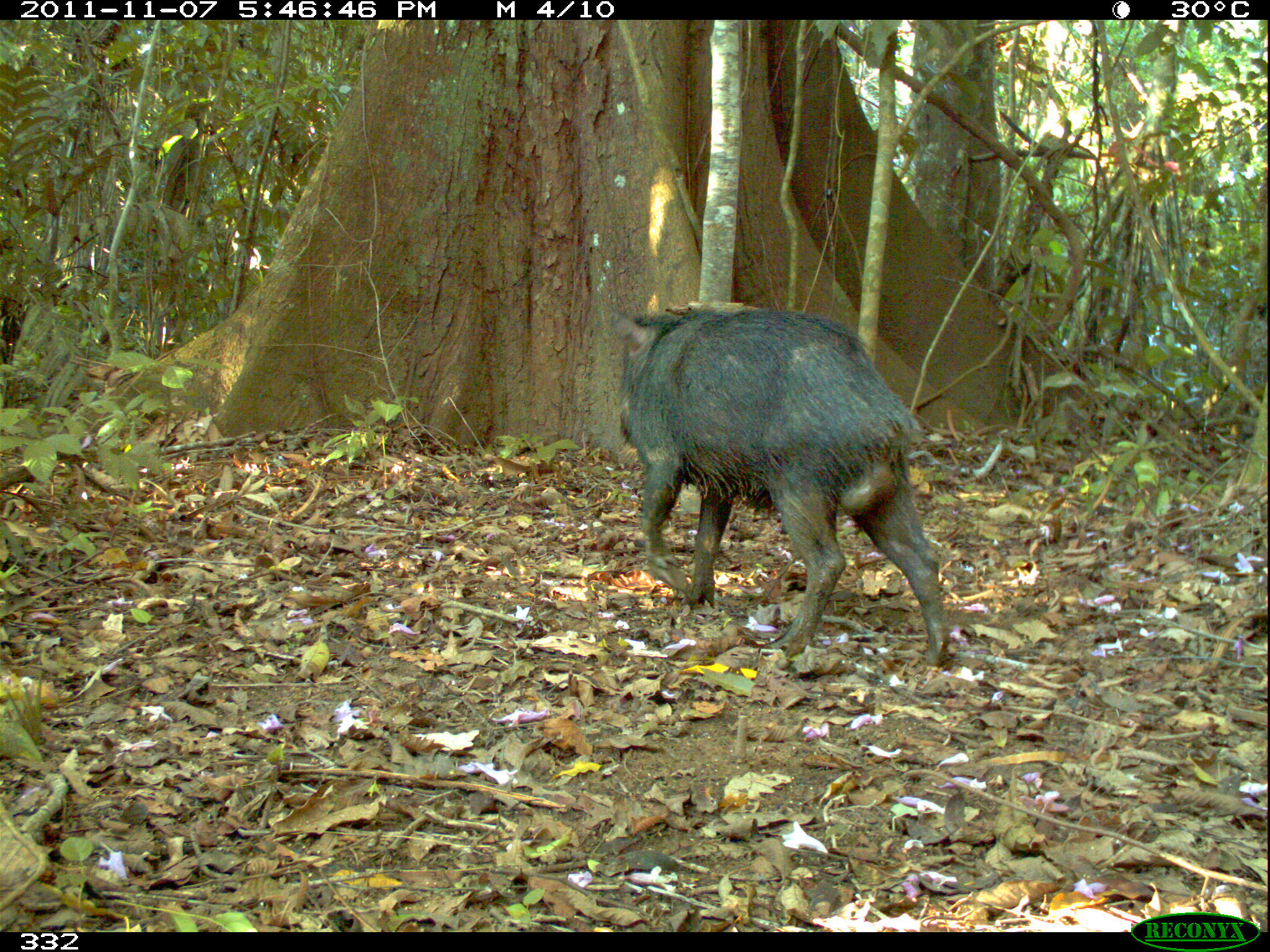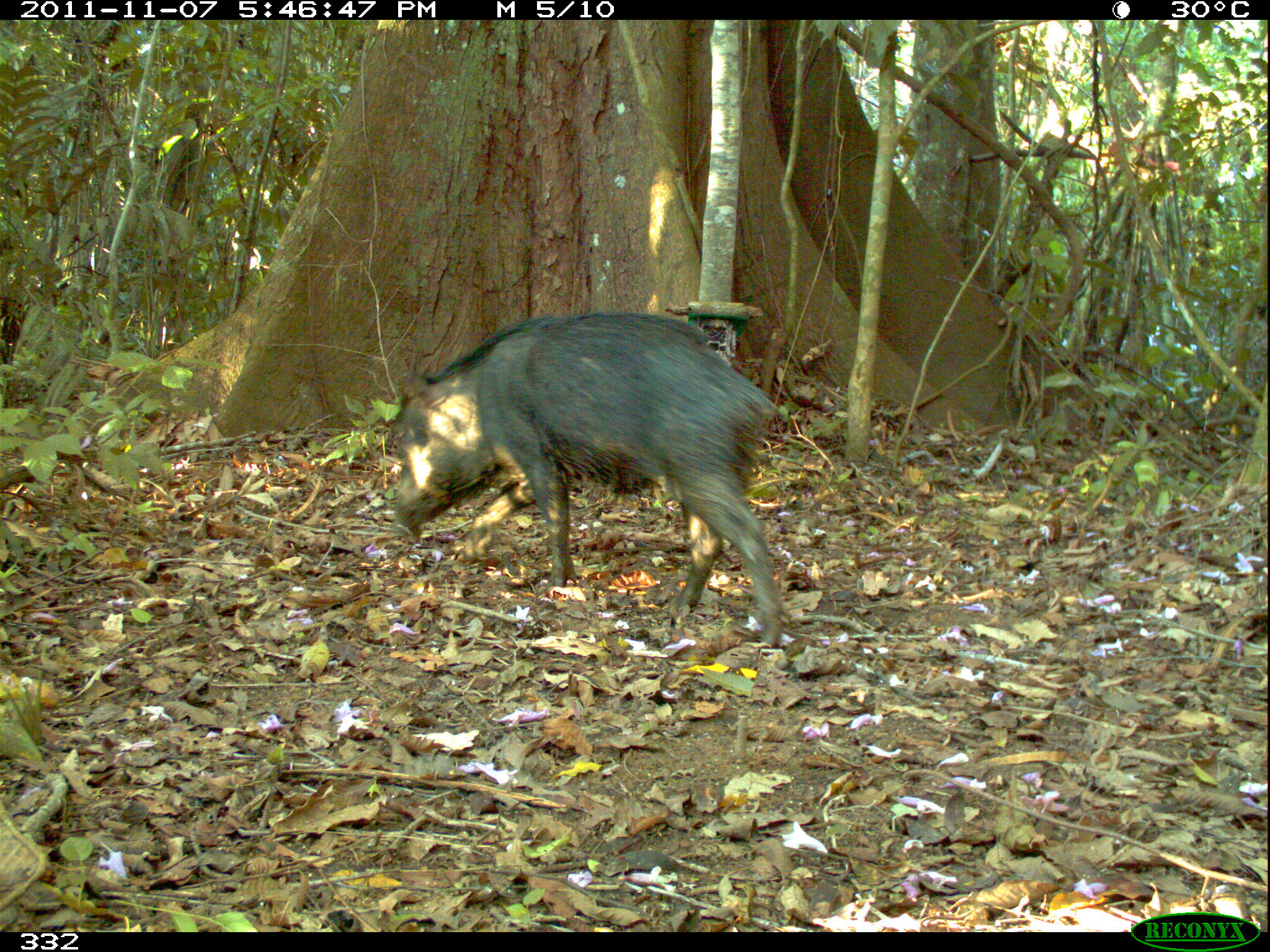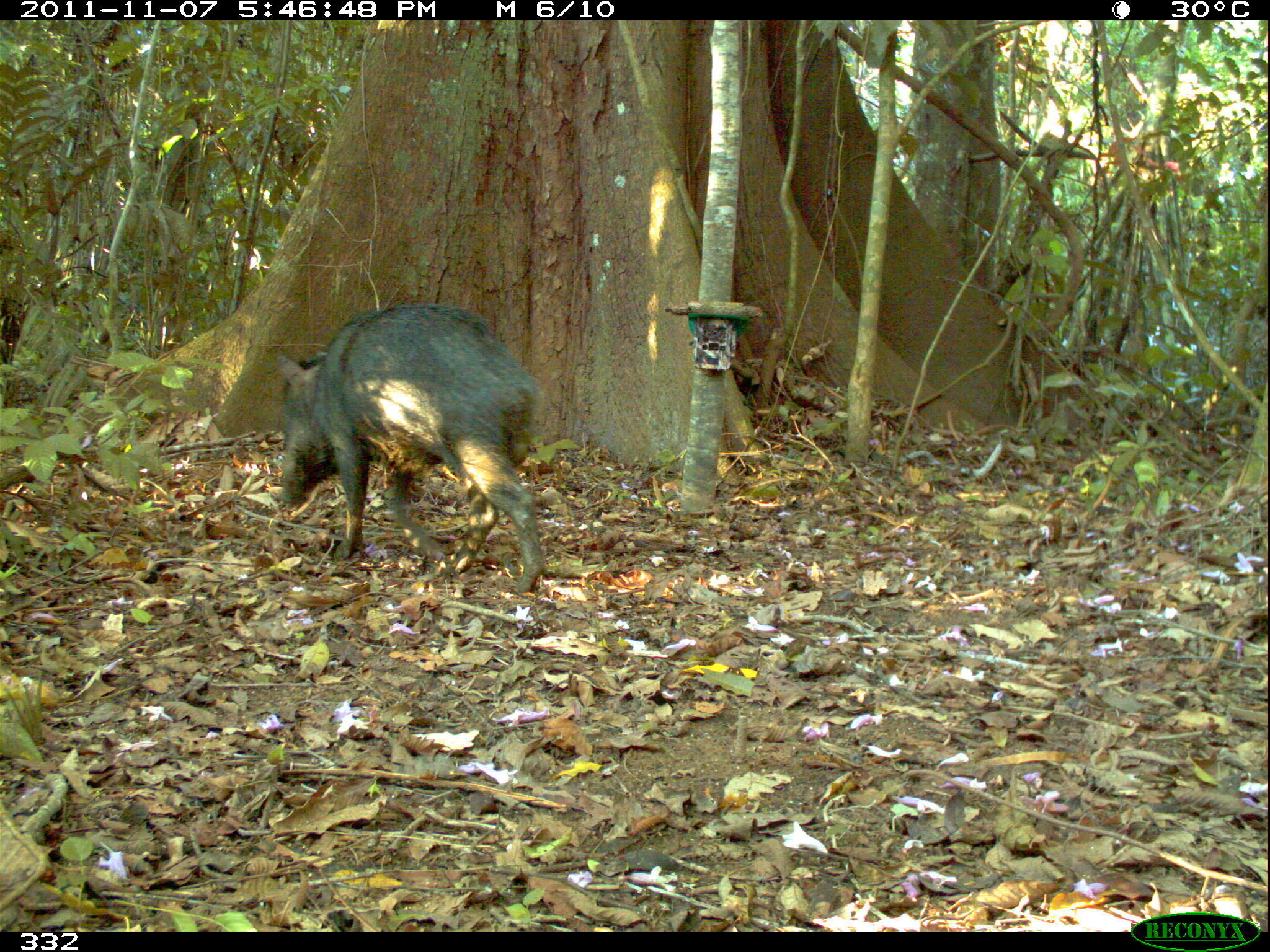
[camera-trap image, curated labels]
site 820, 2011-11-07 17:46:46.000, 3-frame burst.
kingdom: Animalia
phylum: Chordata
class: Mammalia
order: Artiodactyla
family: Tayassuidae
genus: Tayassu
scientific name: Tayassu pecari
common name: white-lipped peccary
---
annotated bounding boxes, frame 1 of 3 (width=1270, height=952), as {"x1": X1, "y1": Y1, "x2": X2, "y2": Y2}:
tayassu pecari: {"x1": 605, "y1": 295, "x2": 953, "y2": 669}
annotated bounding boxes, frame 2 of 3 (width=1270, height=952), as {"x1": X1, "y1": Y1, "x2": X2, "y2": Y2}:
tayassu pecari: {"x1": 387, "y1": 310, "x2": 785, "y2": 648}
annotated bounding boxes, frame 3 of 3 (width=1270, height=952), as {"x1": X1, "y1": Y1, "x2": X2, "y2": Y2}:
tayassu pecari: {"x1": 272, "y1": 301, "x2": 546, "y2": 592}